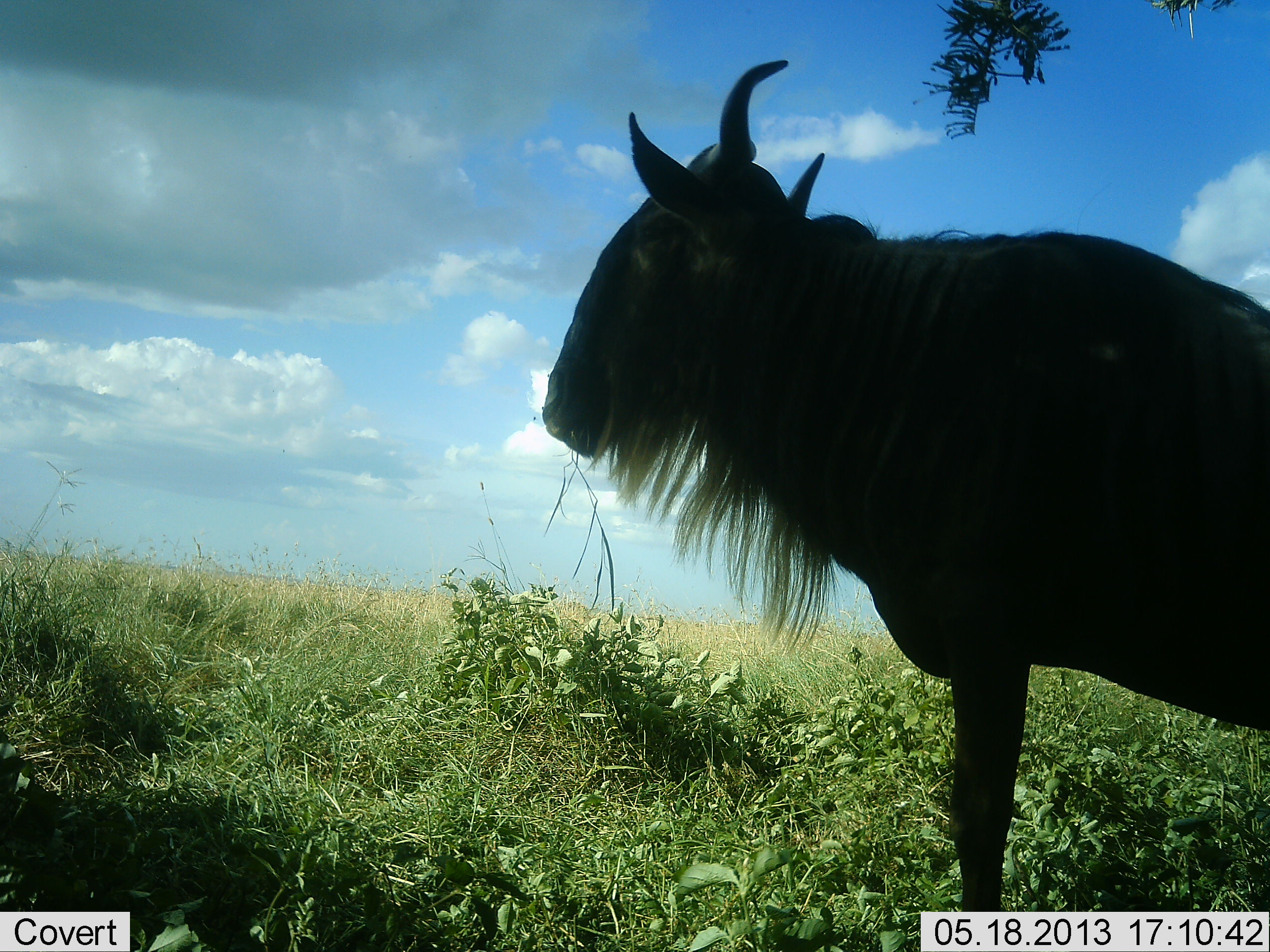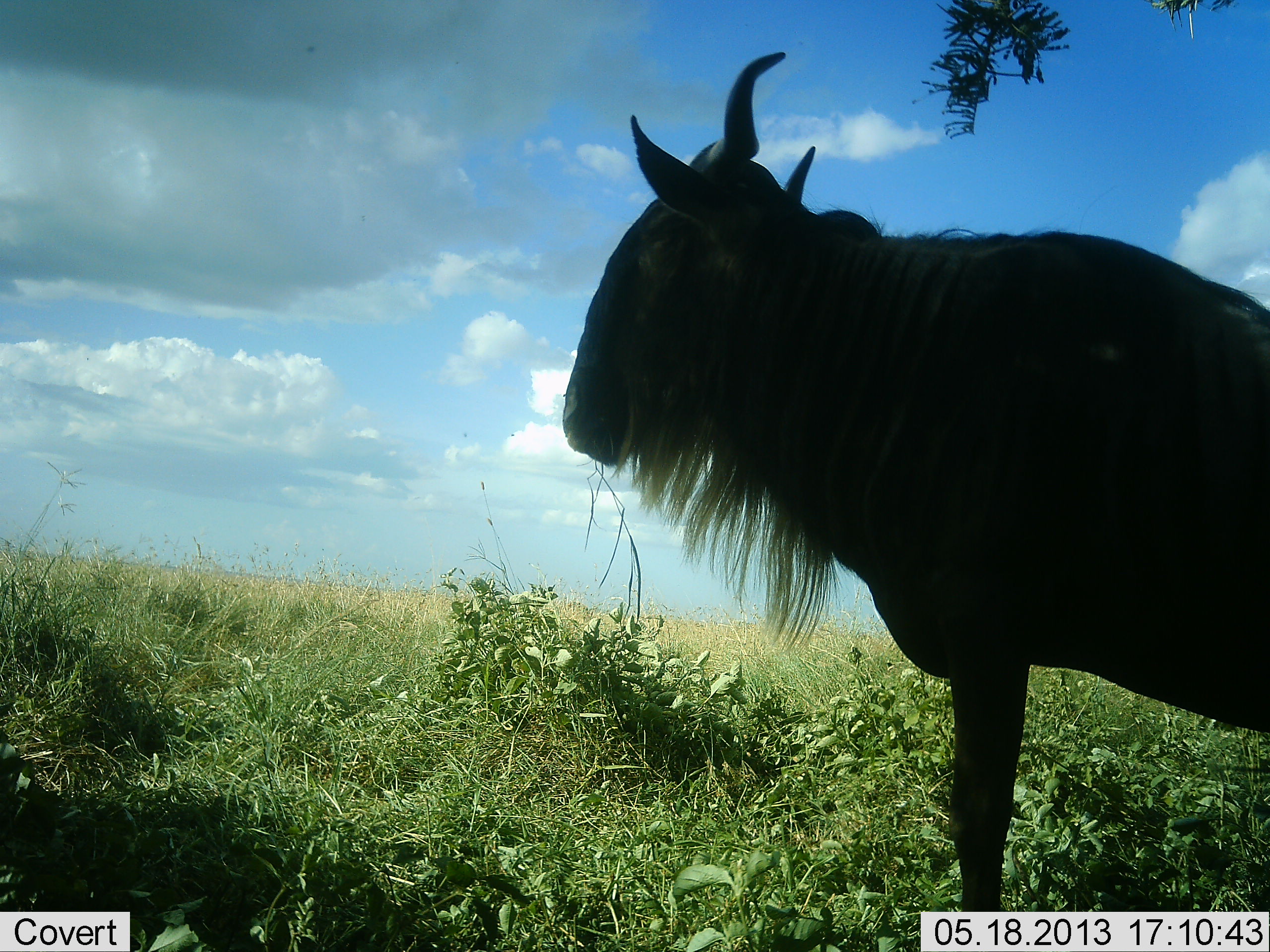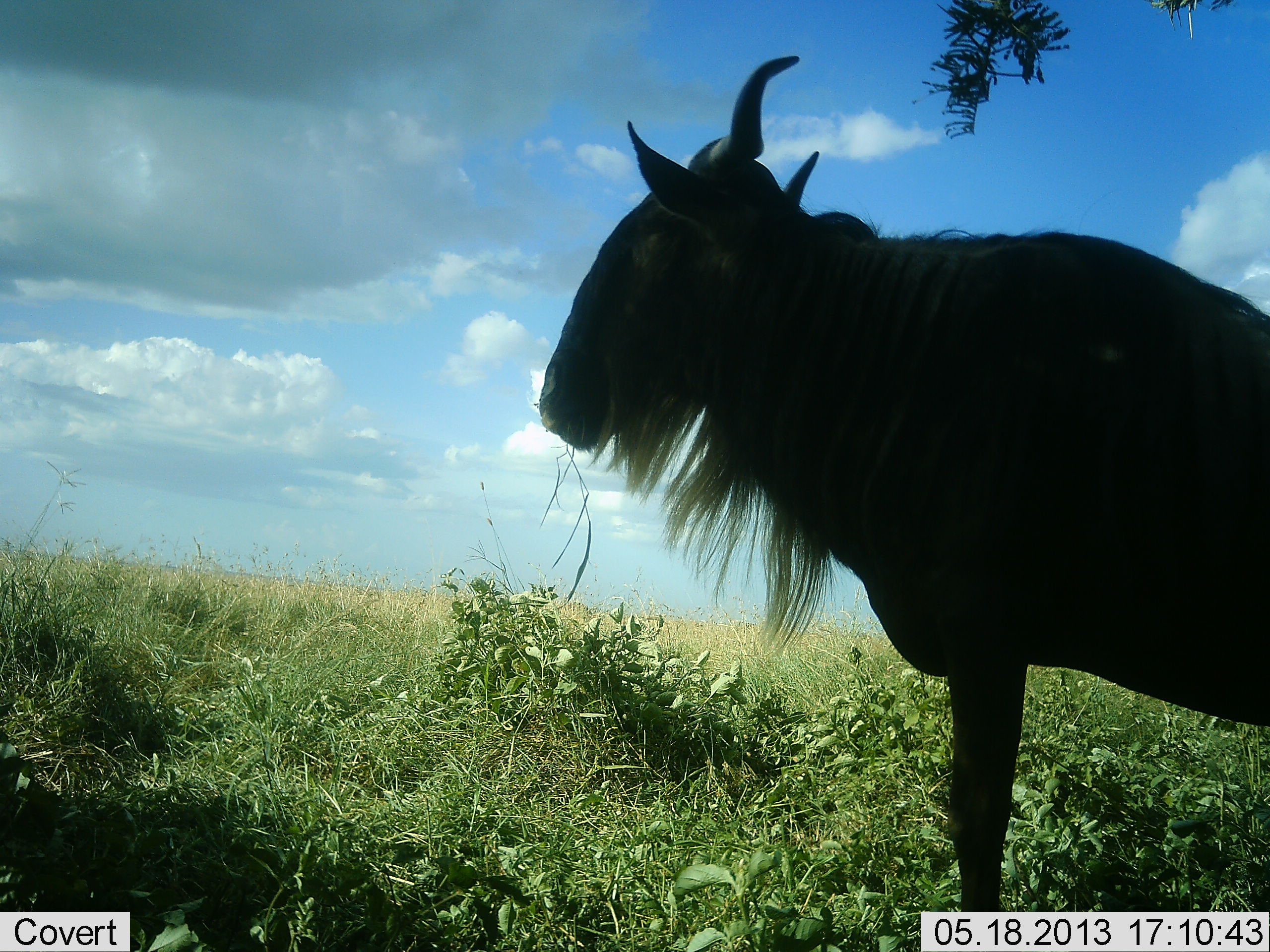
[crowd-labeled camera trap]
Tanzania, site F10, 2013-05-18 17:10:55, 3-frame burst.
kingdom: Animalia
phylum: Chordata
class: Mammalia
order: Artiodactyla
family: Bovidae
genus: Connochaetes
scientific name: Connochaetes taurinus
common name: blue wildebeest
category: wildebeest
Wildebeest (blue wildebeest) (Connochaetes taurinus), count 1. Behavior (volunteer vote fractions): standing 70%, resting 0%, moving 0%, interacting 0%. Young present (vote fraction): 0%. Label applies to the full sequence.